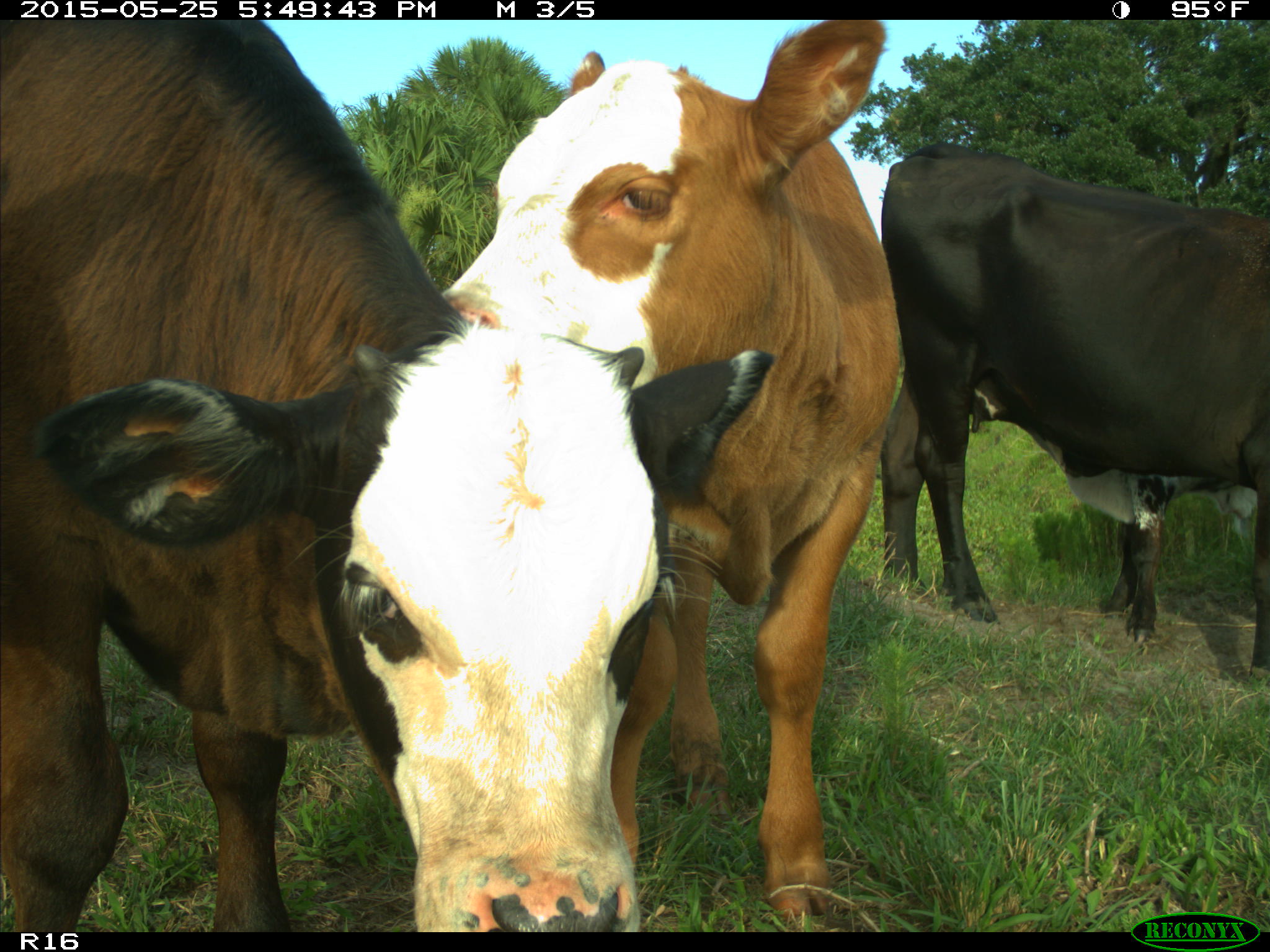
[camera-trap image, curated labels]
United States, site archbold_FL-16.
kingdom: Animalia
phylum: Chordata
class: Mammalia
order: Artiodactyla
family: Bovidae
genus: Bos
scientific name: Bos taurus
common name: domestic cow